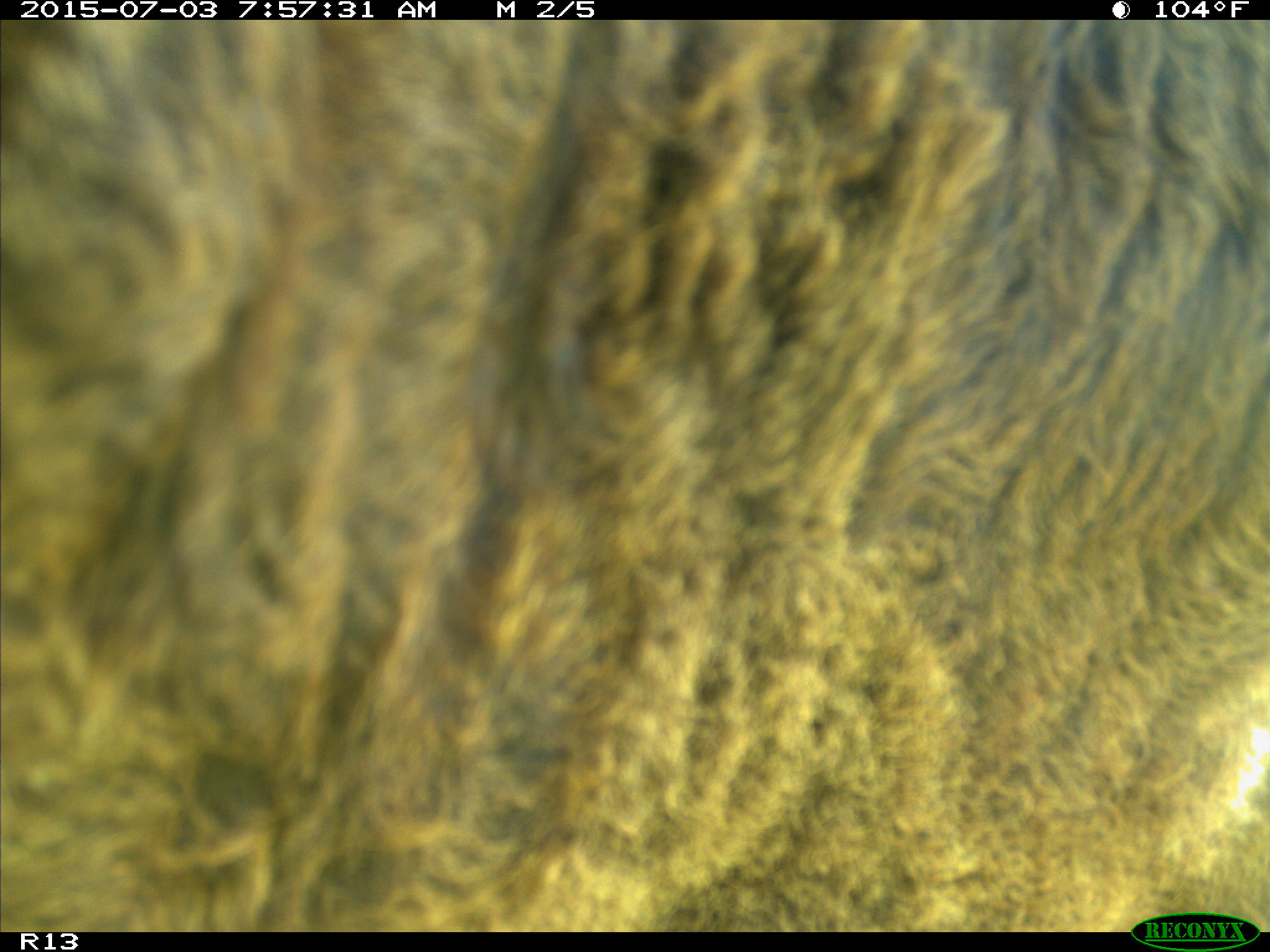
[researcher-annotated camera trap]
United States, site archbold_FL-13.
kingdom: Animalia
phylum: Chordata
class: Mammalia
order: Artiodactyla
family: Bovidae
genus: Bos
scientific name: Bos taurus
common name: domestic cow